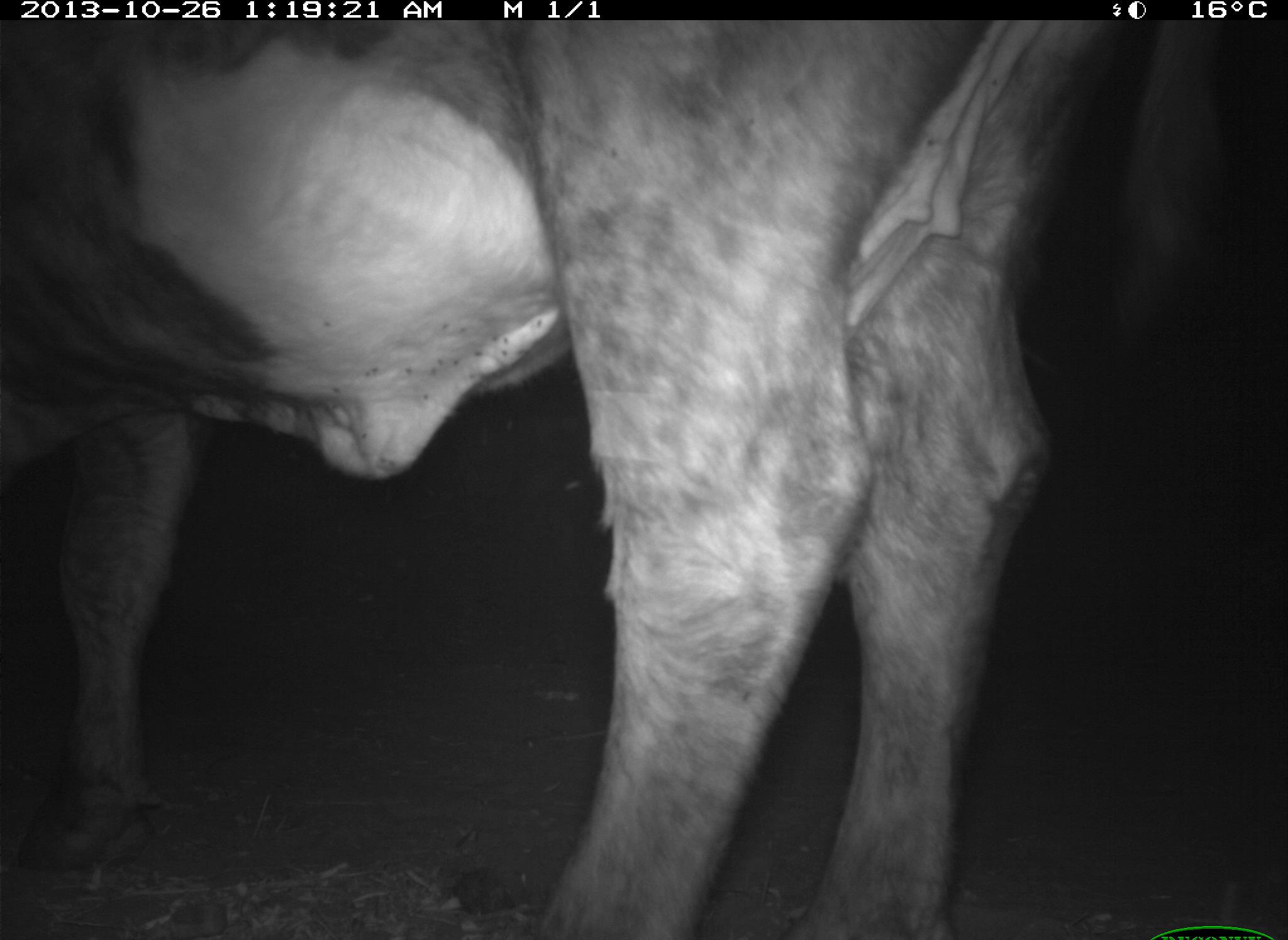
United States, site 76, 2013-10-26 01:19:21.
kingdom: Animalia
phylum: Chordata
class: Mammalia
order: Artiodactyla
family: Bovidae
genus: Bos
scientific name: Bos taurus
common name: cow